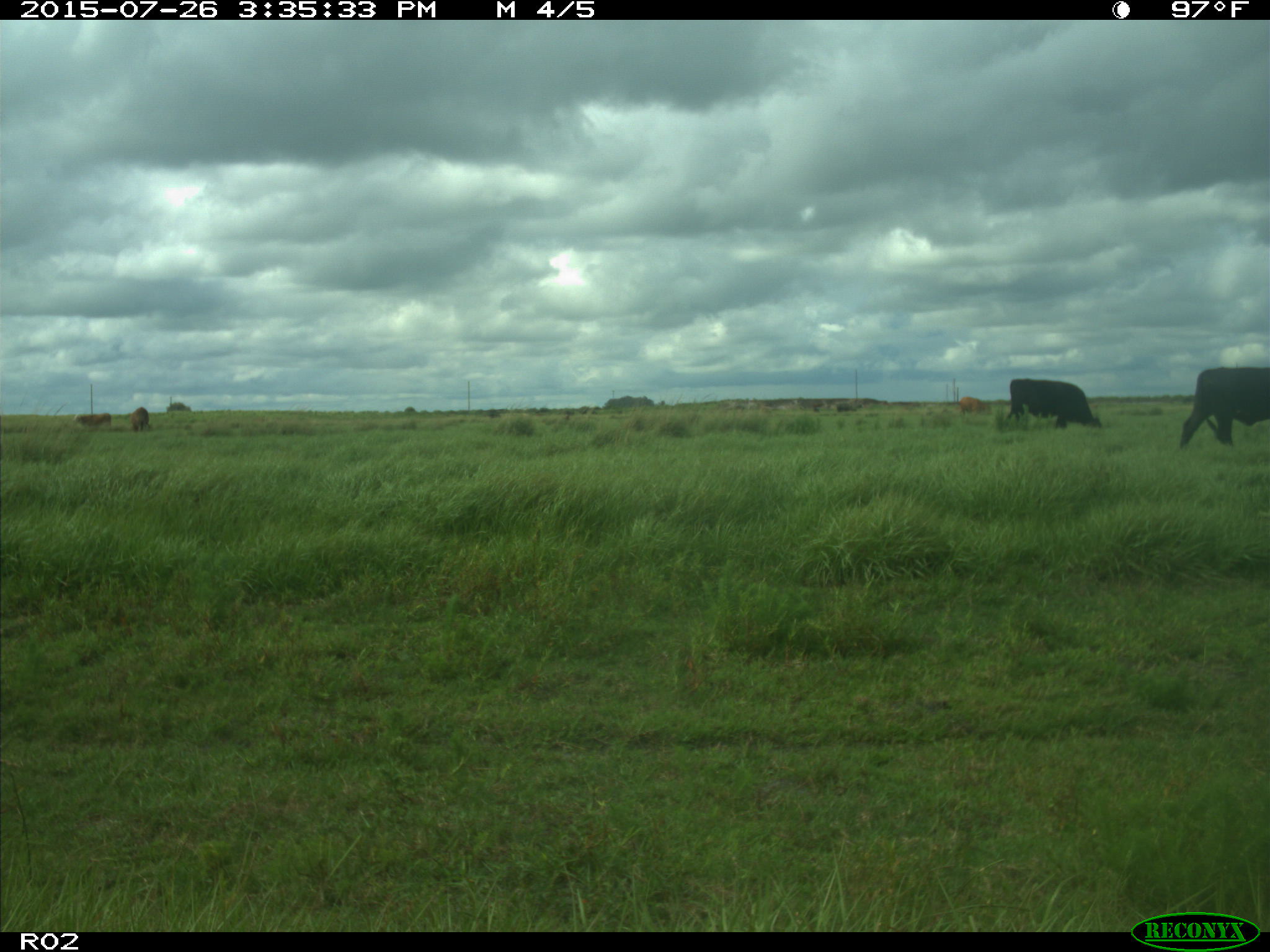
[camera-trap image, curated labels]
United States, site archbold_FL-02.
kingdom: Animalia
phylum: Chordata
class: Mammalia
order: Artiodactyla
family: Bovidae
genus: Bos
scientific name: Bos taurus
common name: domestic cow